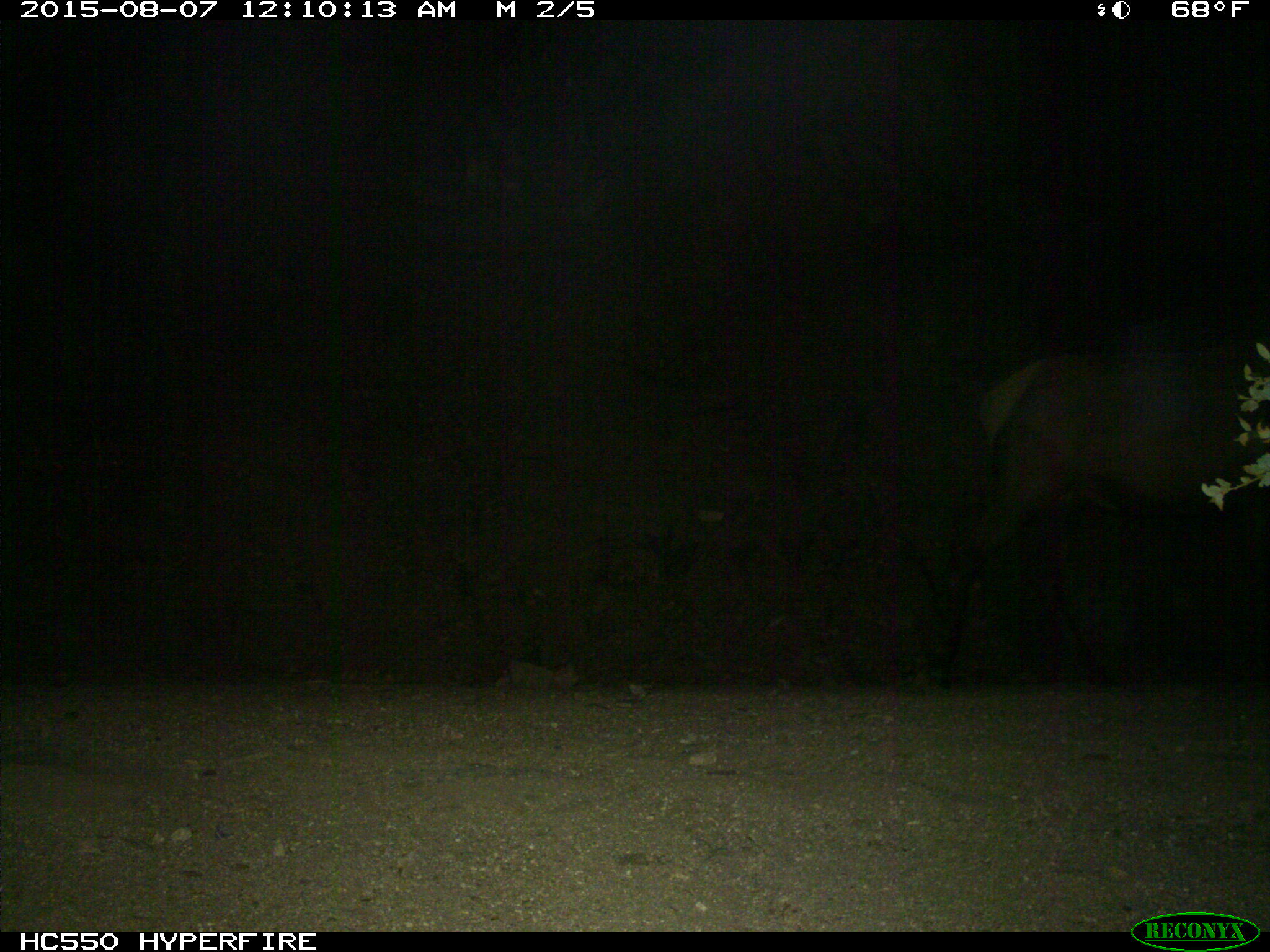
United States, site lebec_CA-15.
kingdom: Animalia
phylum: Chordata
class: Mammalia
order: Artiodactyla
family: Cervidae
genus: Cervus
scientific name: Cervus canadensis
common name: elk